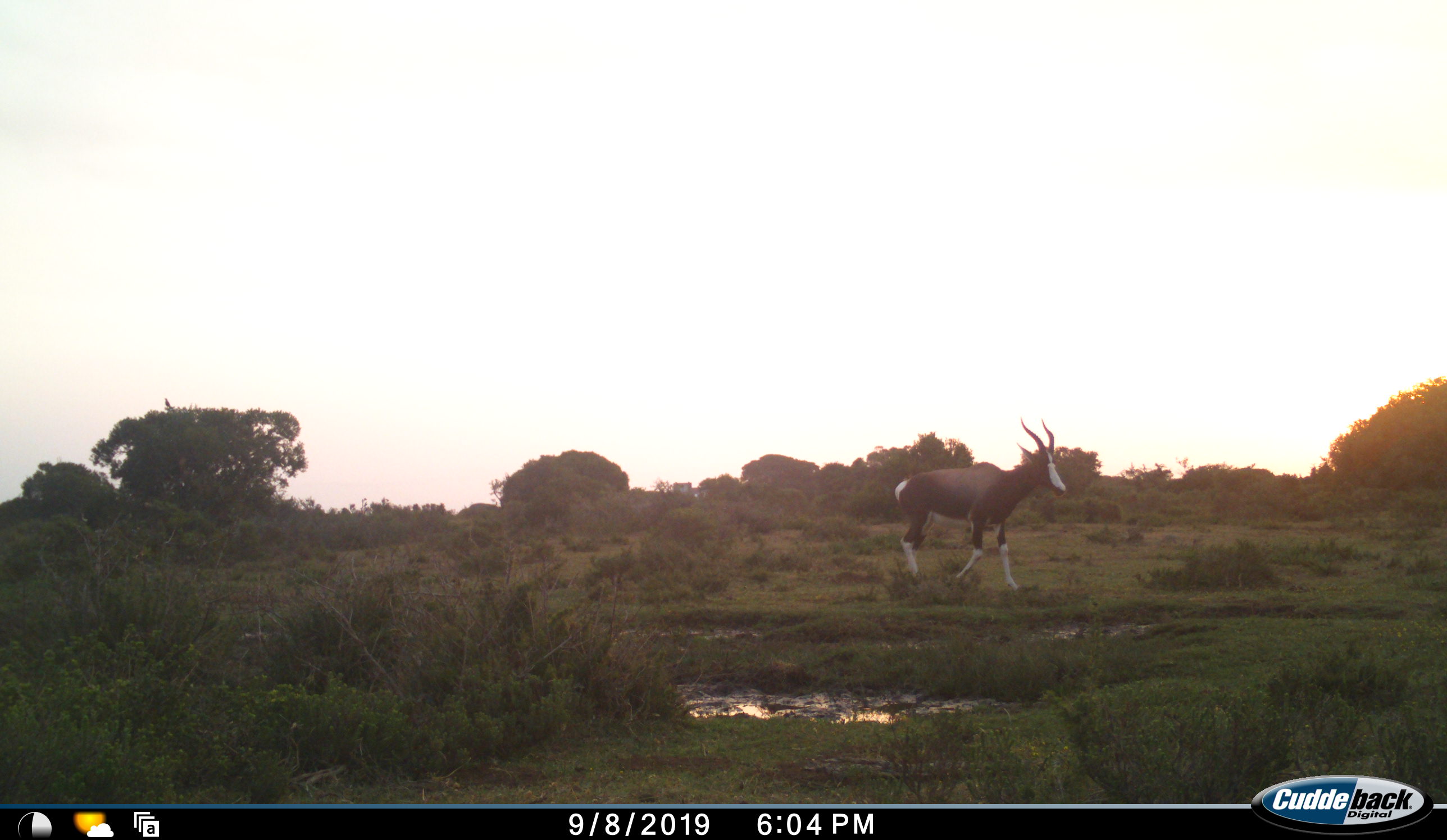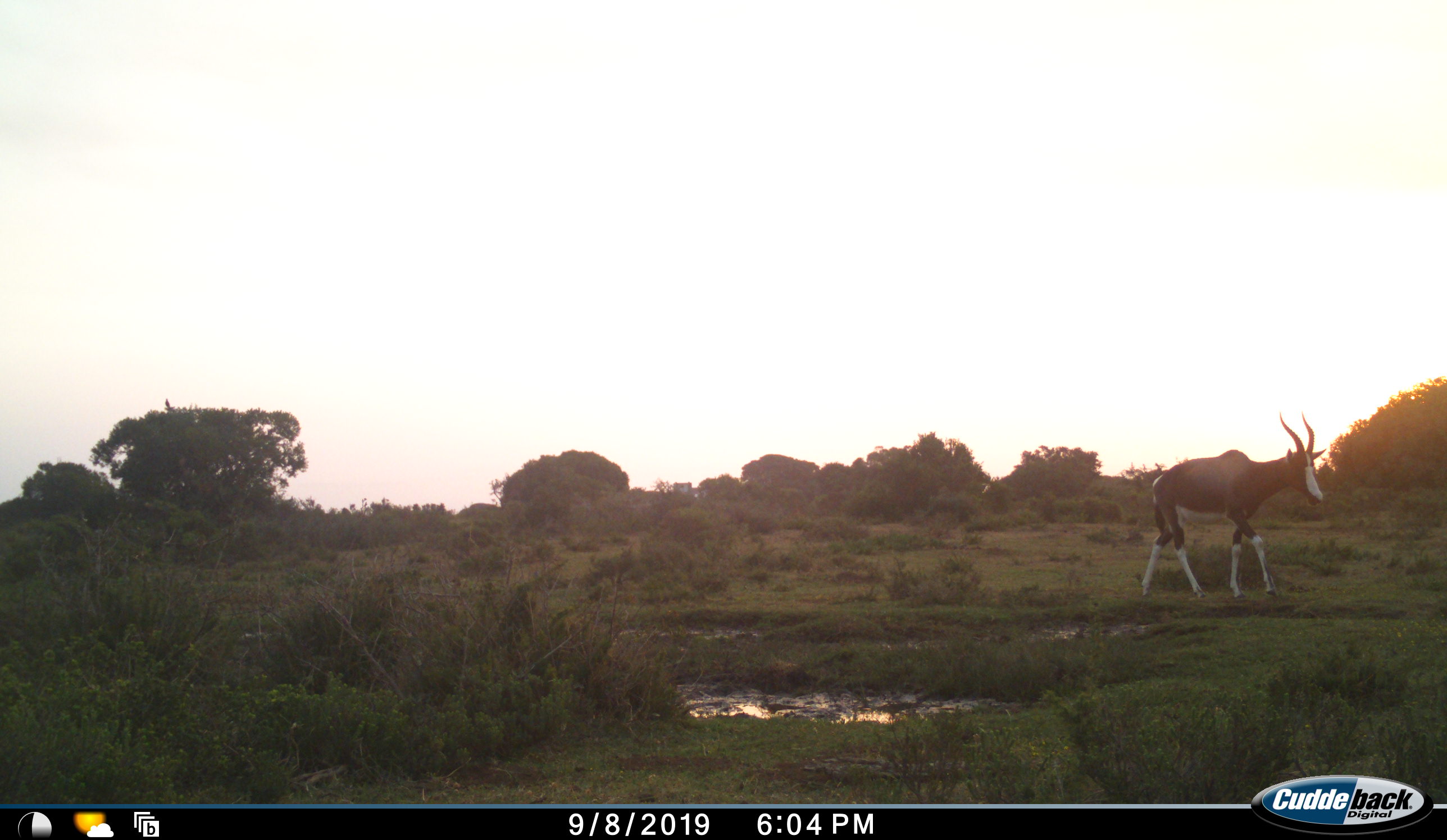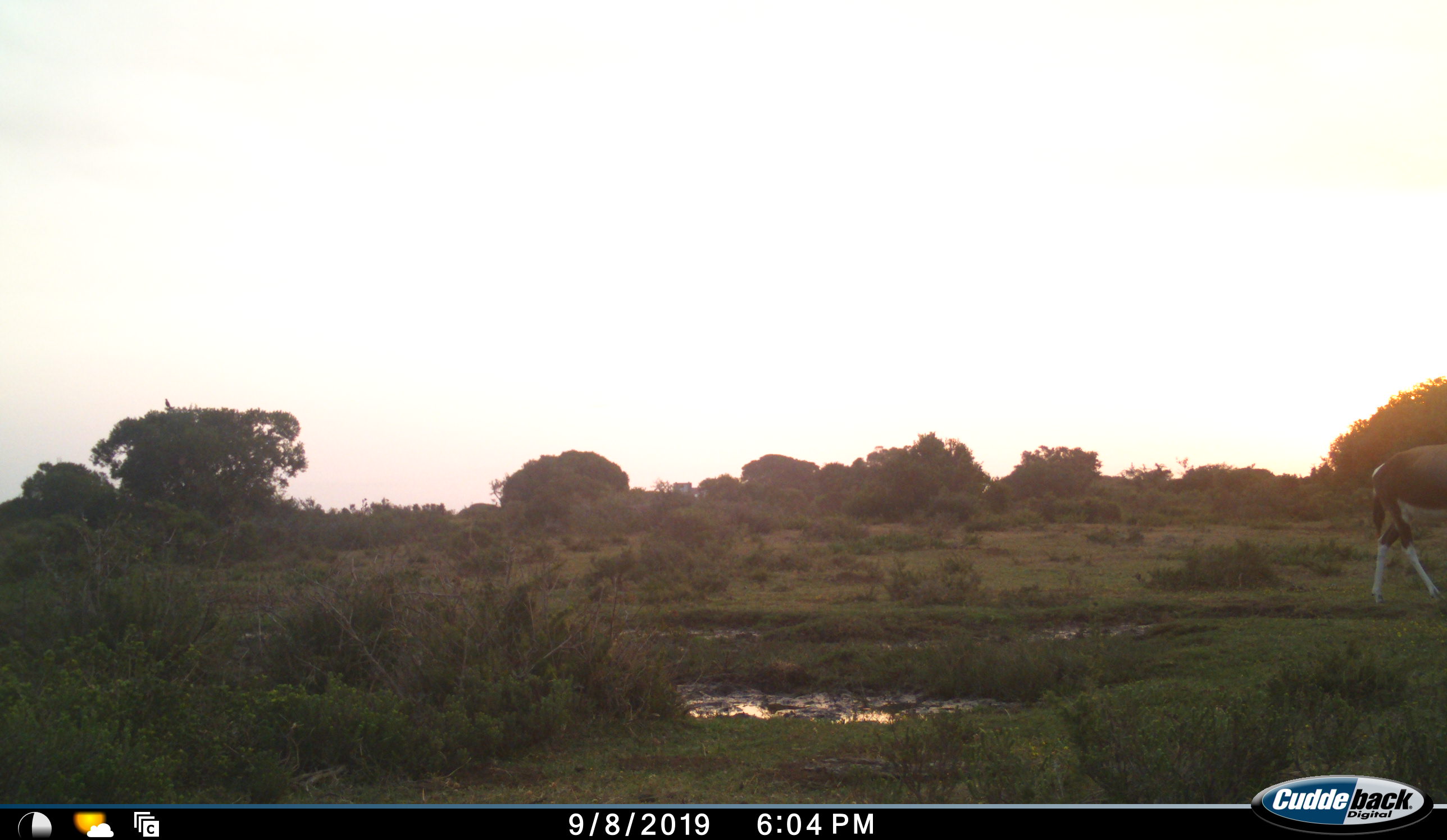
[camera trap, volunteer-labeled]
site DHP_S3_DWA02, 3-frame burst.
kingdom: Animalia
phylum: Chordata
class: Mammalia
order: Artiodactyla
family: Bovidae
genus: Damaliscus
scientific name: Damaliscus pygargus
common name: bontebok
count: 1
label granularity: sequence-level